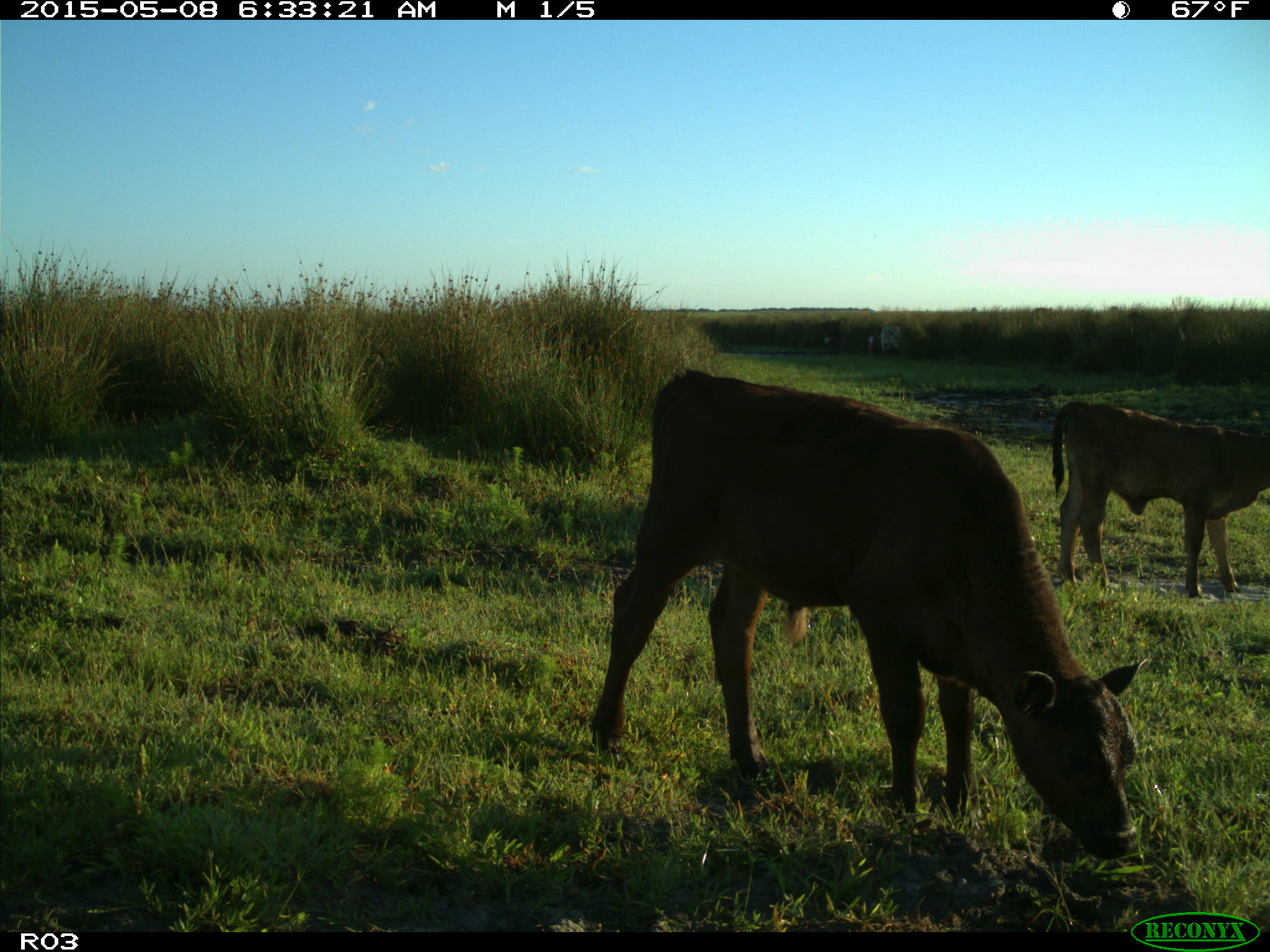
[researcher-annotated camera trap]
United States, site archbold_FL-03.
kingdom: Animalia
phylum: Chordata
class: Mammalia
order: Artiodactyla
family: Bovidae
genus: Bos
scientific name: Bos taurus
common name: domestic cow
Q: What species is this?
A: Bos taurus (domestic cow).